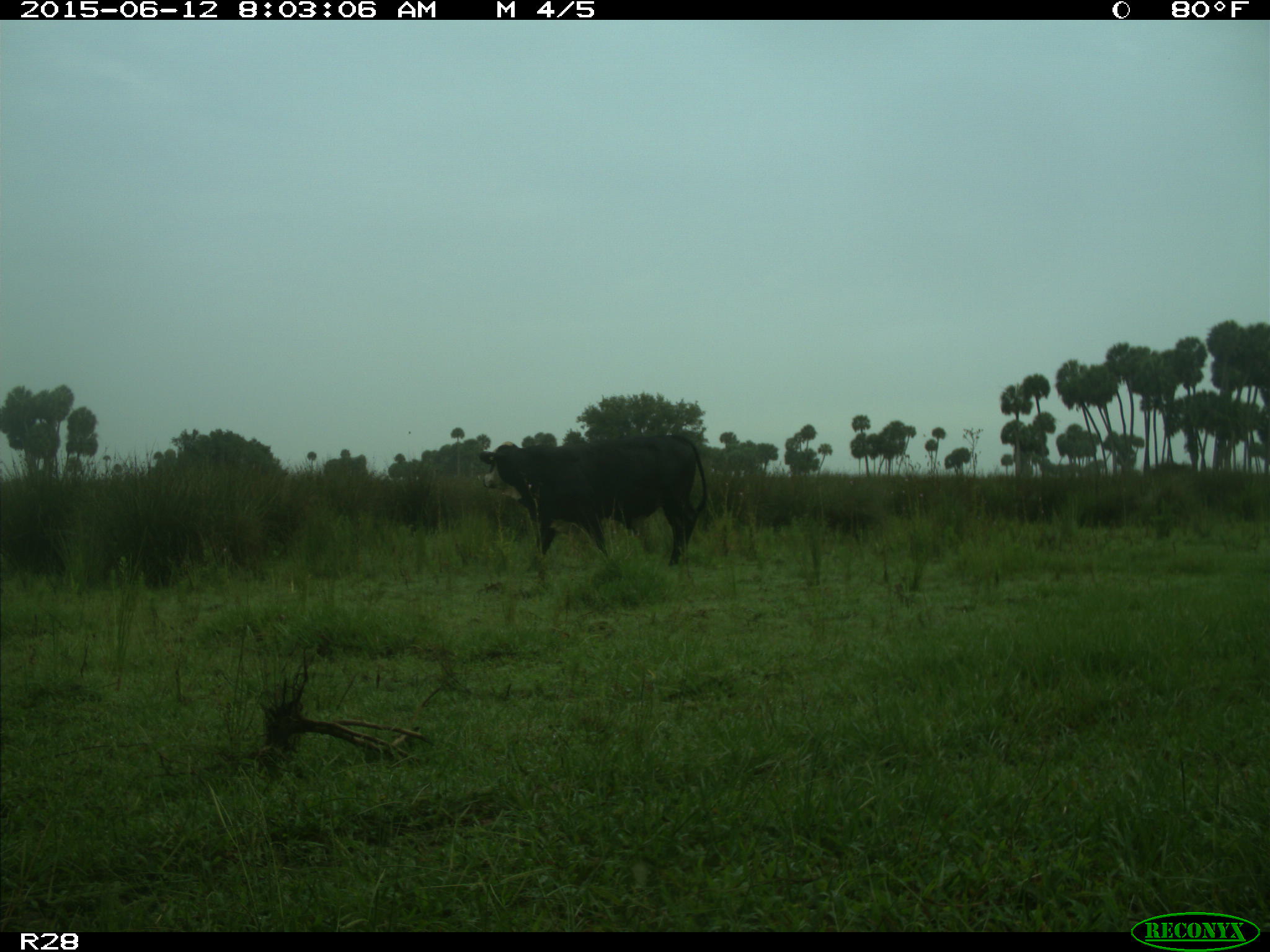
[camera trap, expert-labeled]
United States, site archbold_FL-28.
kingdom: Animalia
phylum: Chordata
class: Mammalia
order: Artiodactyla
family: Bovidae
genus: Bos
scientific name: Bos taurus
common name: domestic cow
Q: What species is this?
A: Bos taurus (domestic cow).